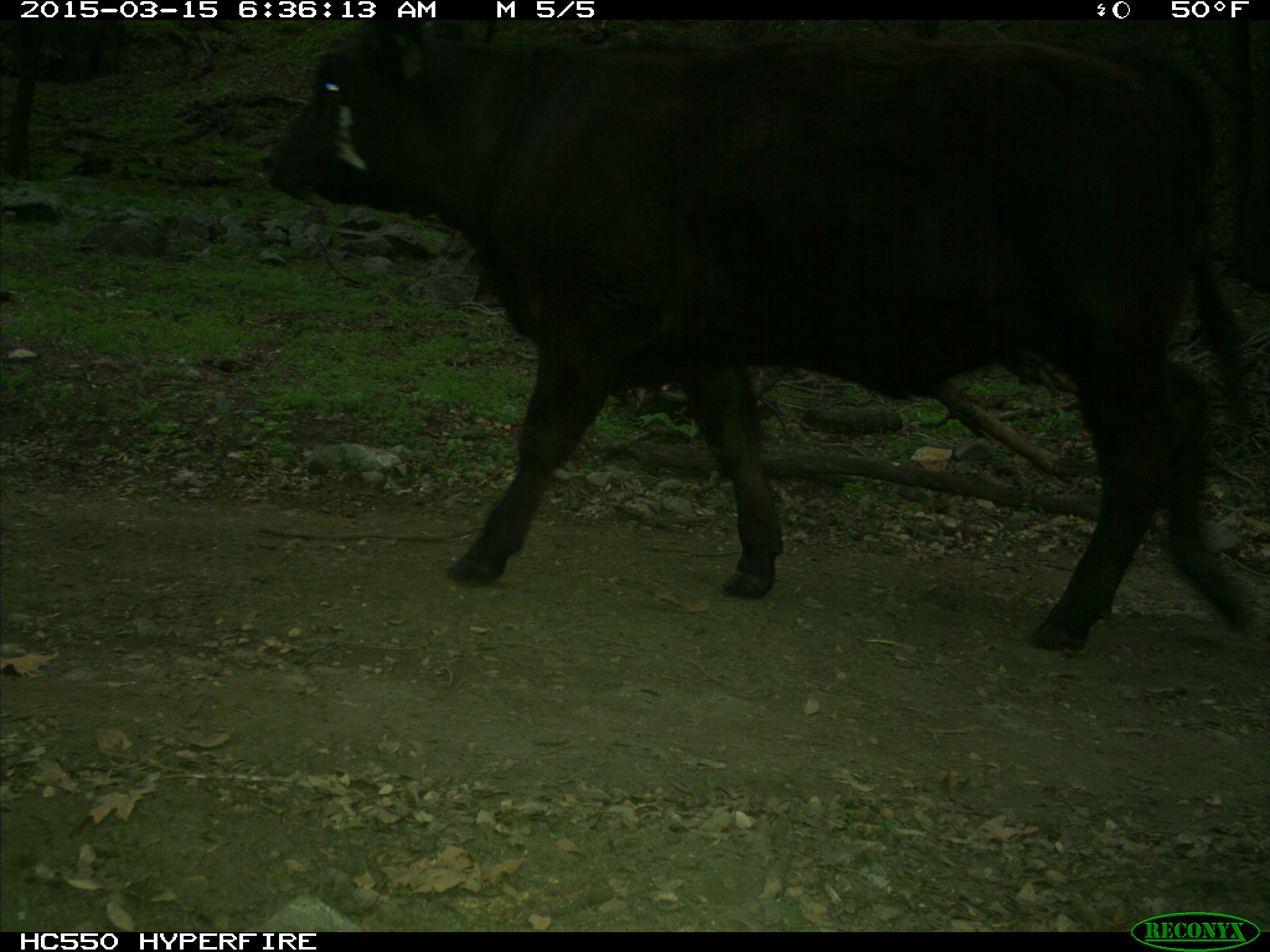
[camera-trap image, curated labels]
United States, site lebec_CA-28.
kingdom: Animalia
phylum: Chordata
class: Mammalia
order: Artiodactyla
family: Bovidae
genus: Bos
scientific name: Bos taurus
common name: domestic cow